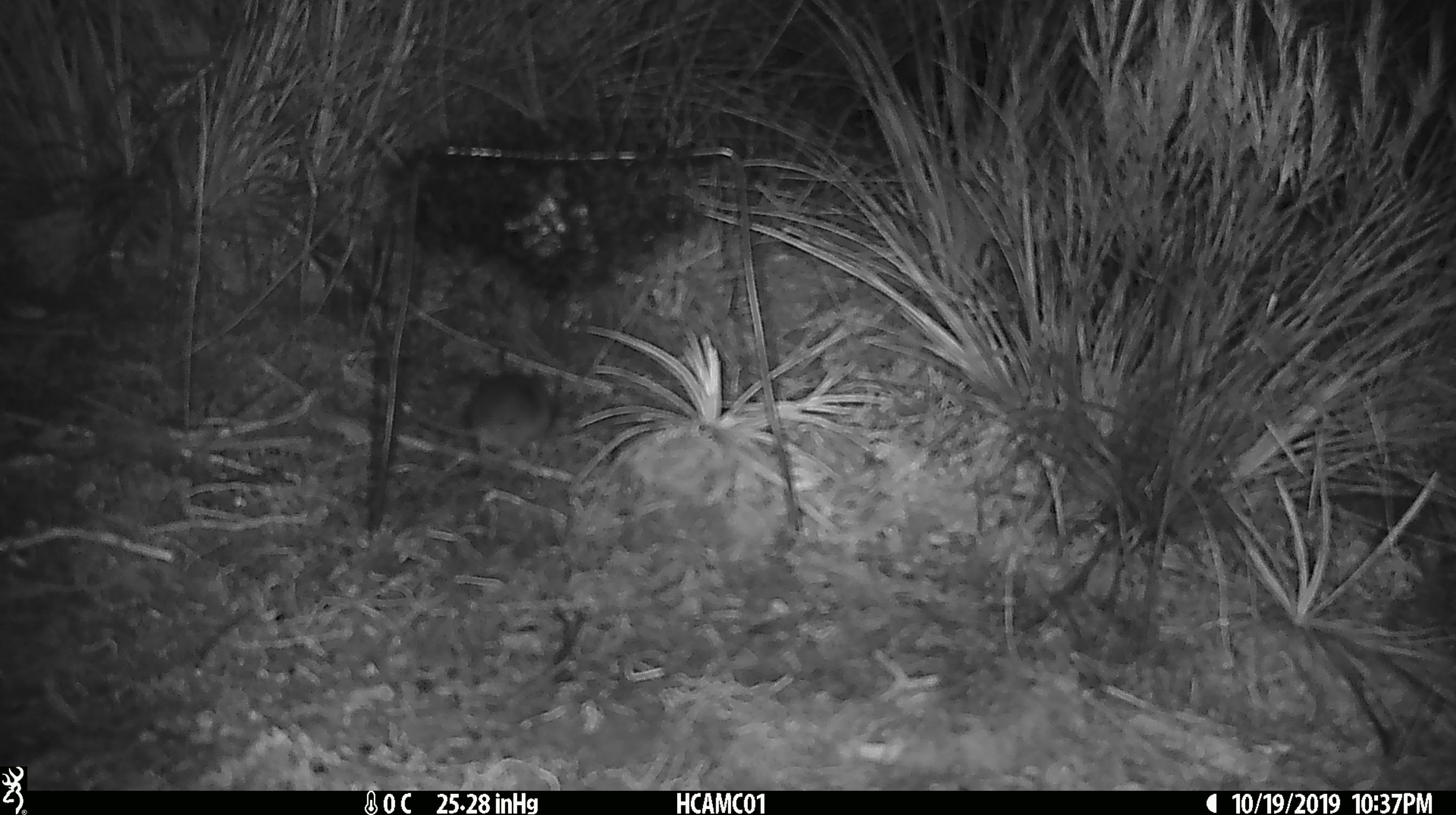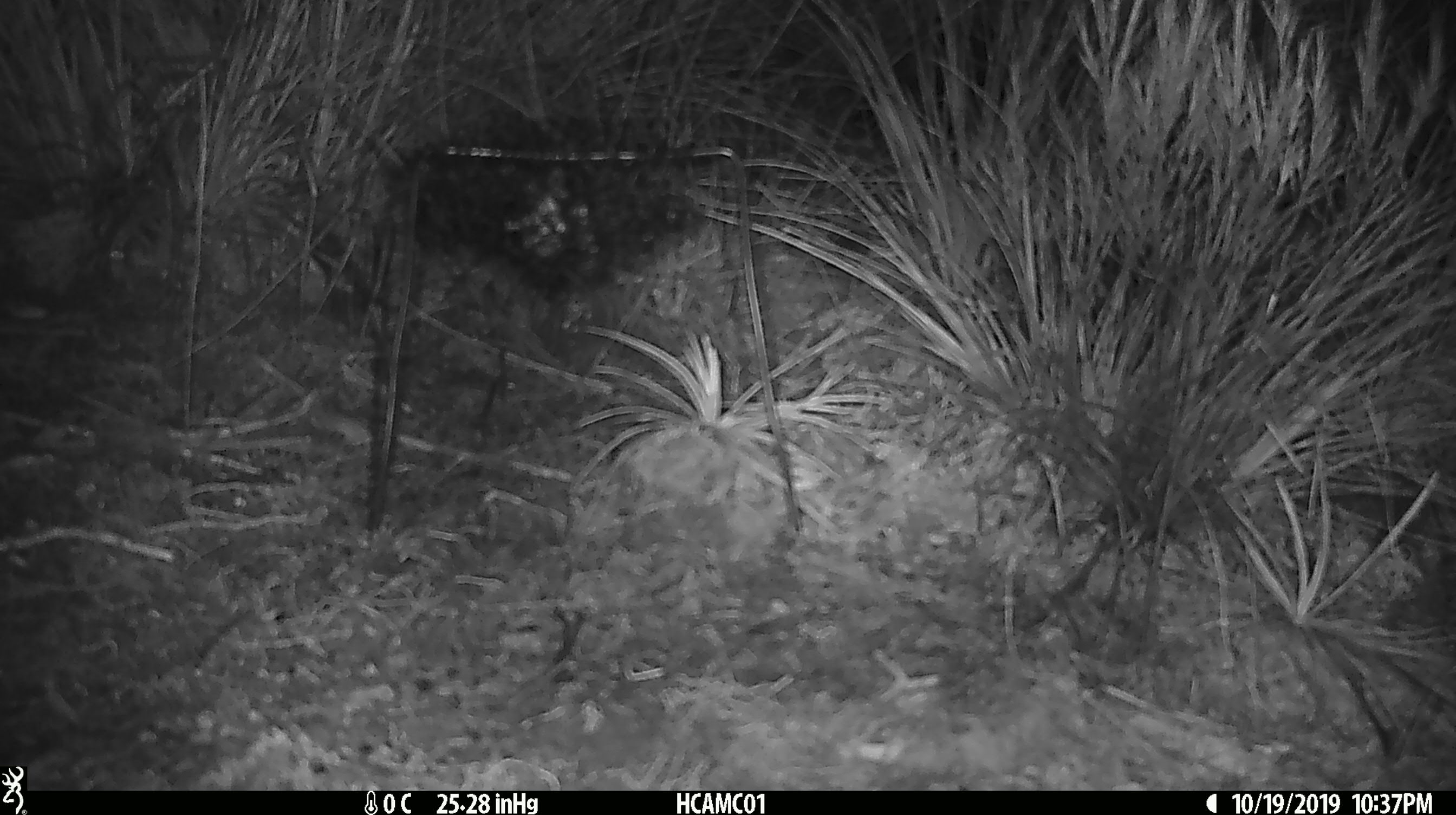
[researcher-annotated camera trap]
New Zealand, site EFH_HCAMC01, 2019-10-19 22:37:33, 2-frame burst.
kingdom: Animalia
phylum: Chordata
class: Mammalia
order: Rodentia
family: Muridae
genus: Mus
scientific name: Mus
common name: mouse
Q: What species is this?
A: Mouse (Mus).